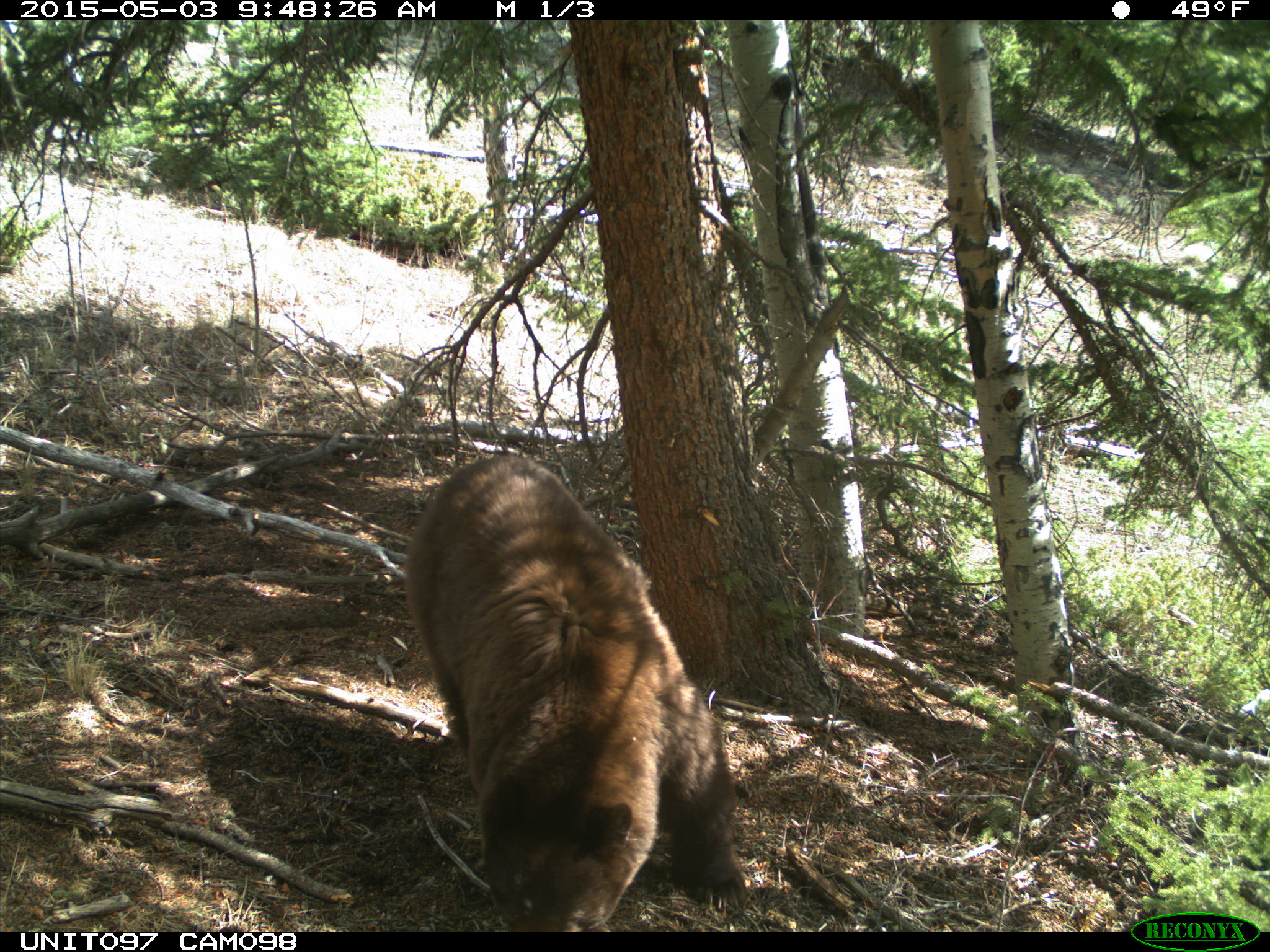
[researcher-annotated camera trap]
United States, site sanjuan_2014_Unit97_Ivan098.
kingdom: Animalia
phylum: Chordata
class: Mammalia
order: Carnivora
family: Ursidae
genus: Ursus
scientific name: Ursus americanus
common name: american black bear